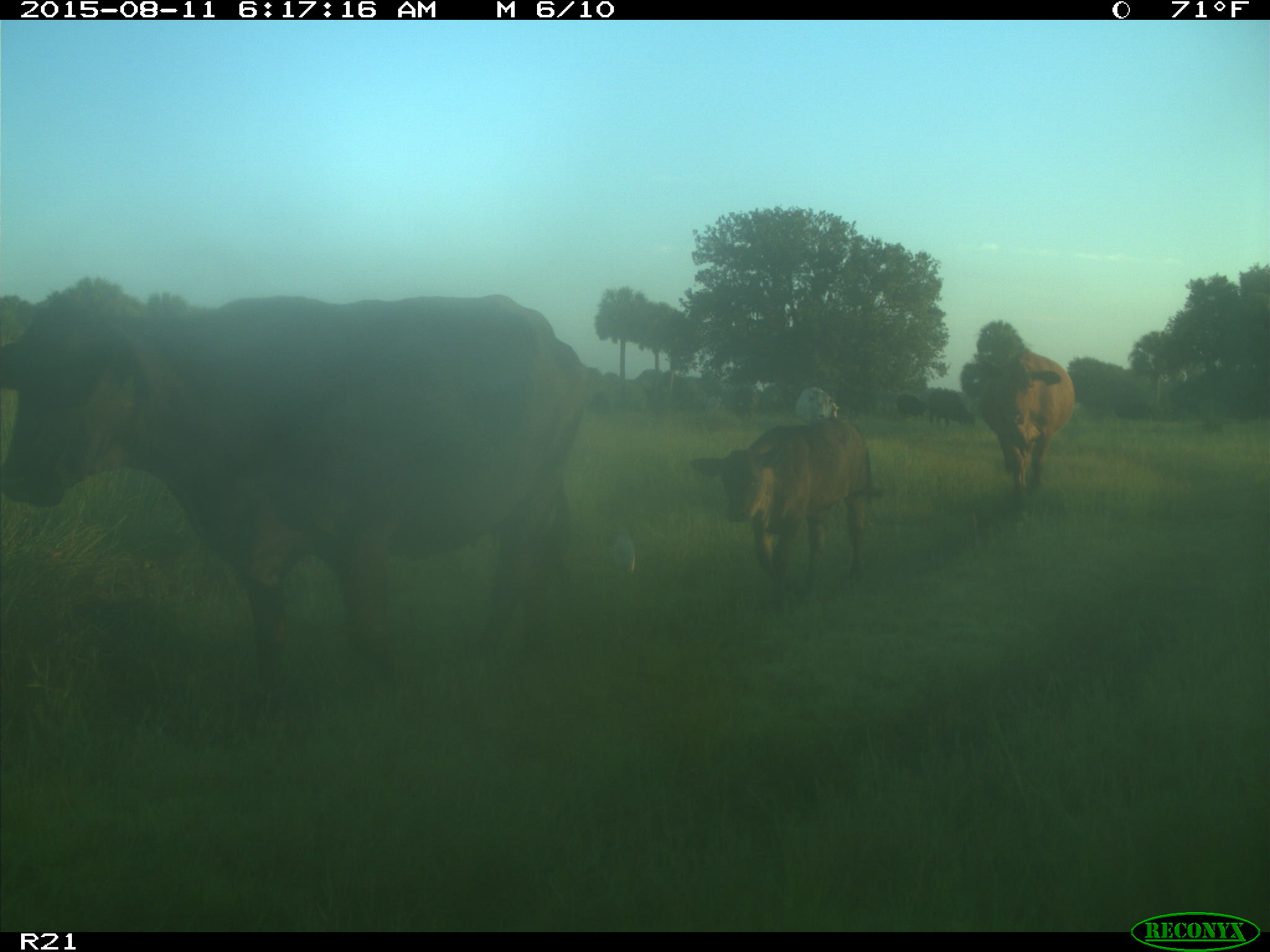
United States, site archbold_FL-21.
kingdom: Animalia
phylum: Chordata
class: Mammalia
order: Artiodactyla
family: Bovidae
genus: Bos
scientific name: Bos taurus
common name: domestic cow